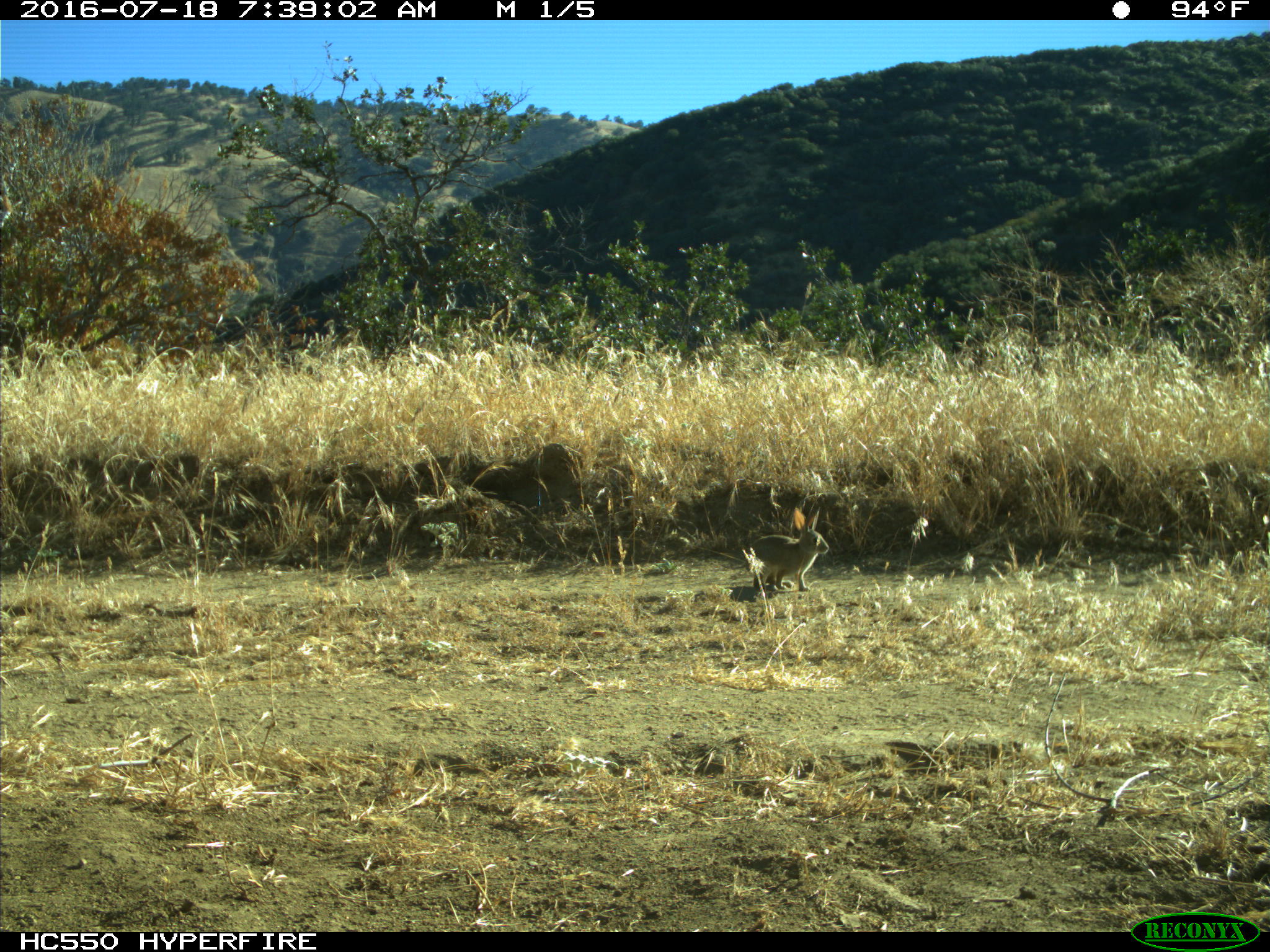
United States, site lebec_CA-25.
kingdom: Animalia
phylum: Chordata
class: Mammalia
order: Lagomorpha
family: Leporidae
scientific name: Leporidae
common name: rabbits and hares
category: unidentified rabbit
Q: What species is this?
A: Unidentified rabbit (rabbits and hares) (Leporidae).